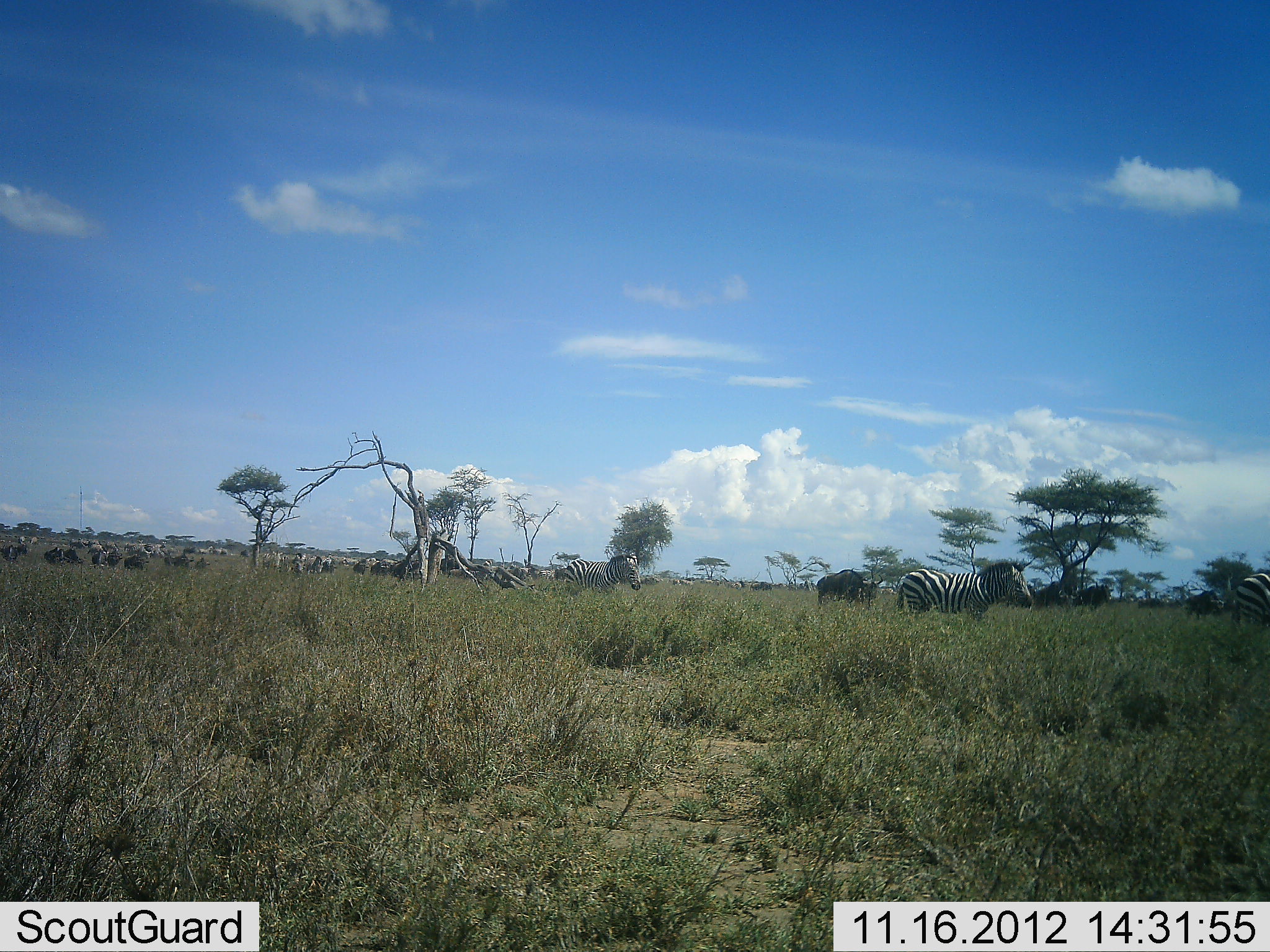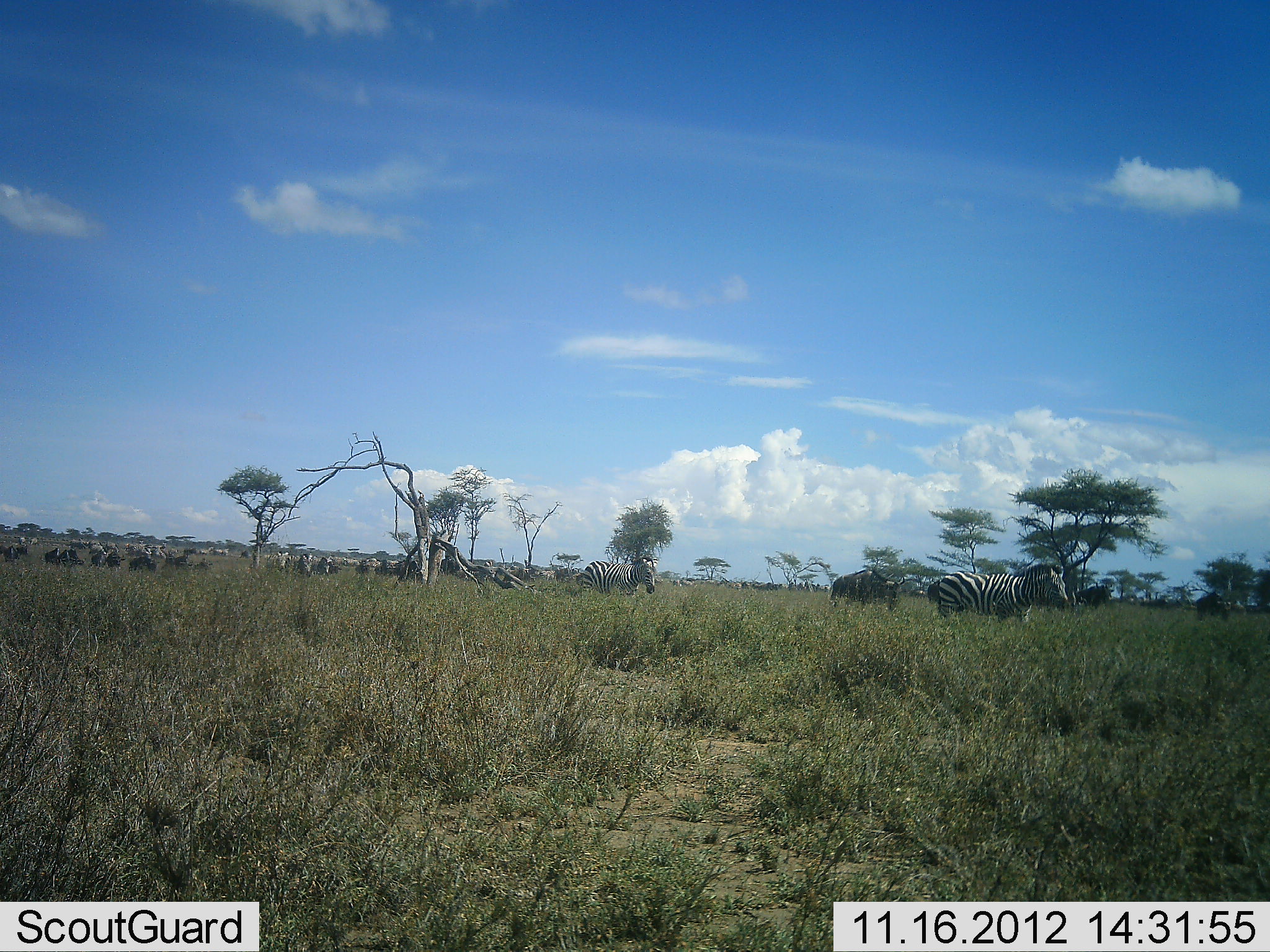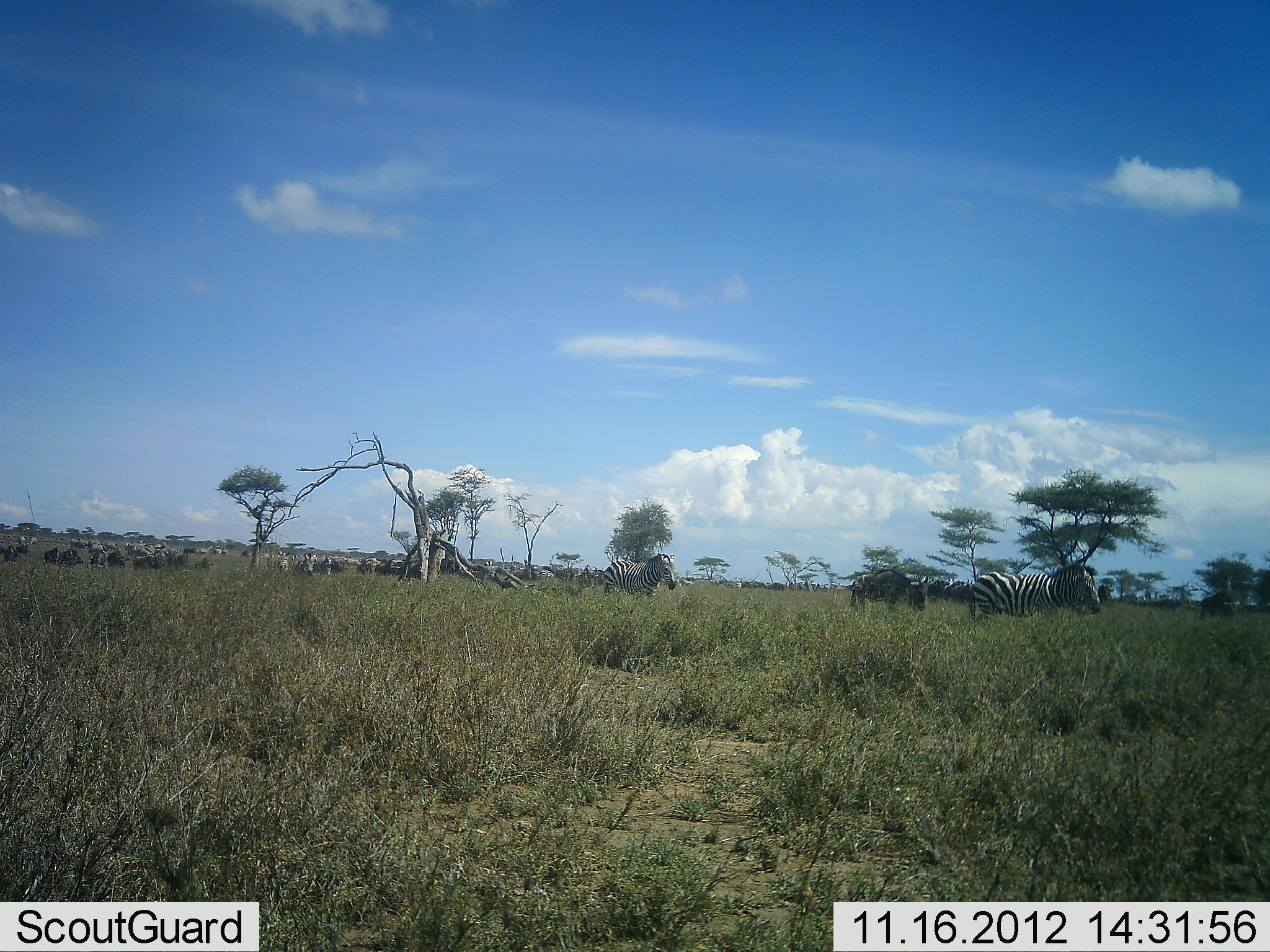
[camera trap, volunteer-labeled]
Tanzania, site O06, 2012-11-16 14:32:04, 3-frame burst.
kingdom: Animalia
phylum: Chordata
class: Mammalia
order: Artiodactyla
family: Bovidae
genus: Connochaetes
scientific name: Connochaetes taurinus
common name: blue wildebeest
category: wildebeest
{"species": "wildebeest (blue wildebeest) (Connochaetes taurinus)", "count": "11-50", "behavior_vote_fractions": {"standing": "20%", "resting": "0%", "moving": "90%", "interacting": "10%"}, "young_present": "0%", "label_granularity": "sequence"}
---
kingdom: Animalia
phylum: Chordata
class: Mammalia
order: Perissodactyla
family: Equidae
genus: Equus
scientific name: Equus quagga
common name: plains zebra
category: zebra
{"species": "zebra (plains zebra) (Equus quagga)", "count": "11-50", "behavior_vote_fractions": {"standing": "21%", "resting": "0%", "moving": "86%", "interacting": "0%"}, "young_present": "0%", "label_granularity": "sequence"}